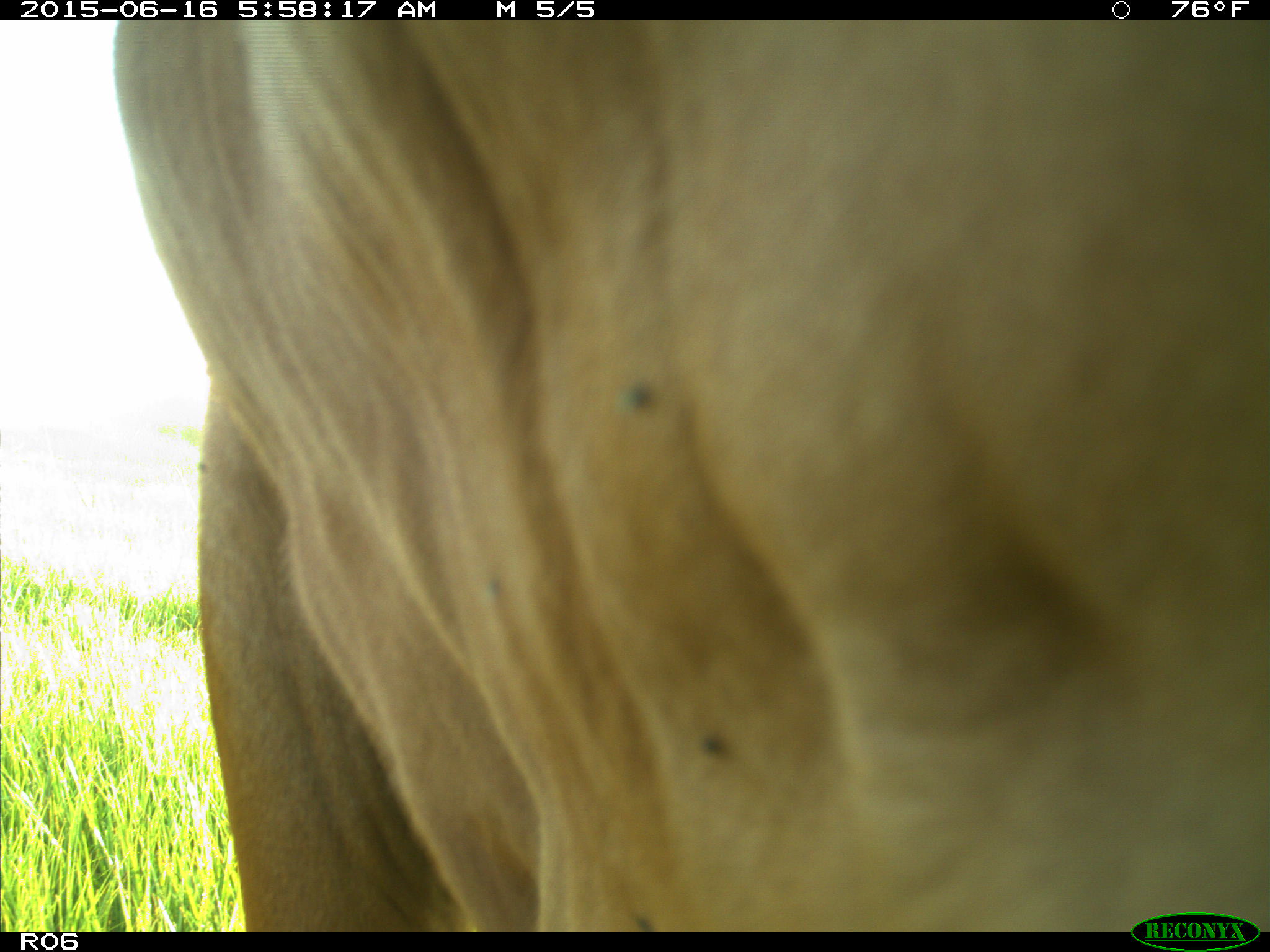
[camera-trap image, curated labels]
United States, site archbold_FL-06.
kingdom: Animalia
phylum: Chordata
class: Mammalia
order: Artiodactyla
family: Bovidae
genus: Bos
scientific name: Bos taurus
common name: domestic cow